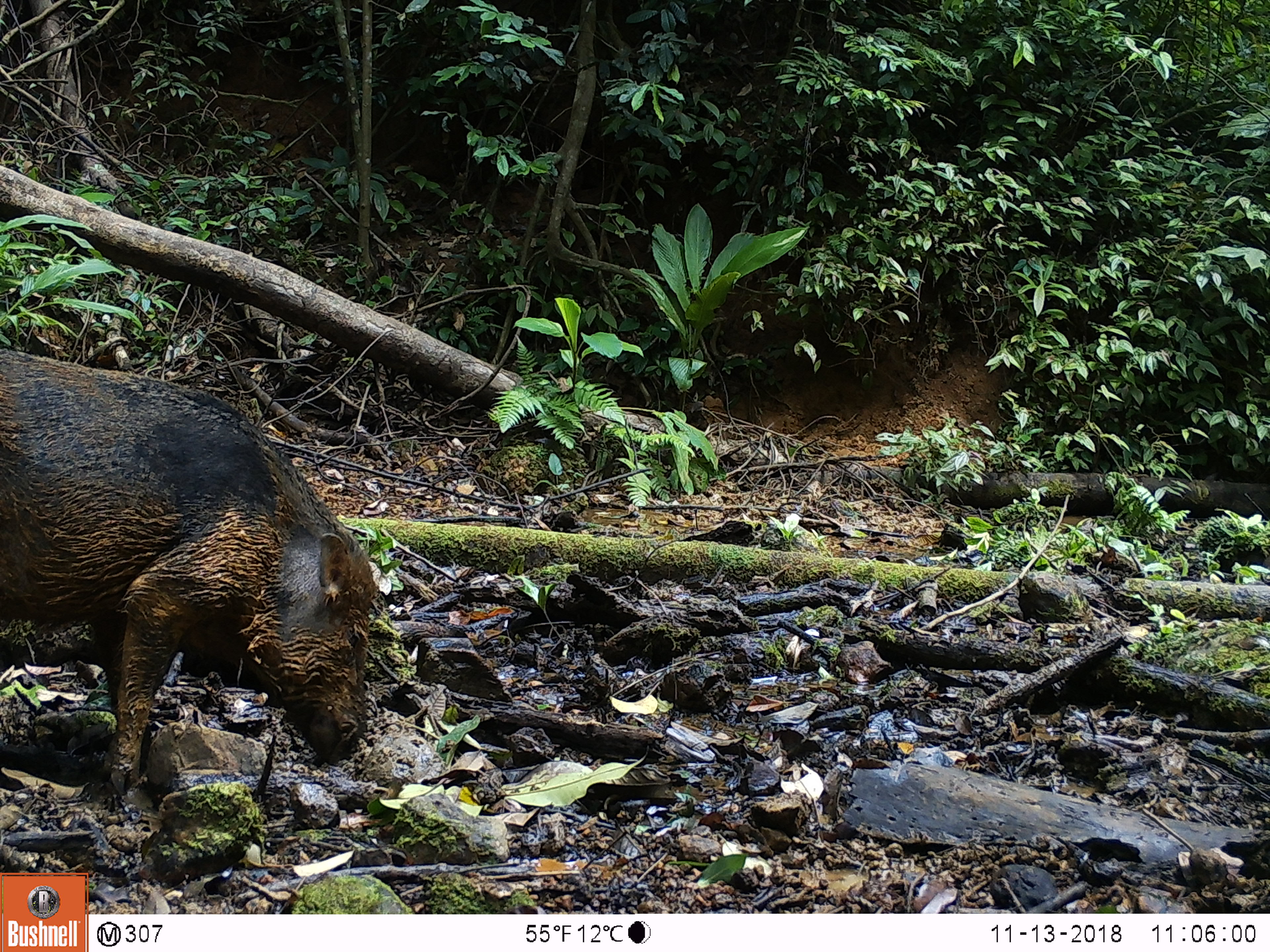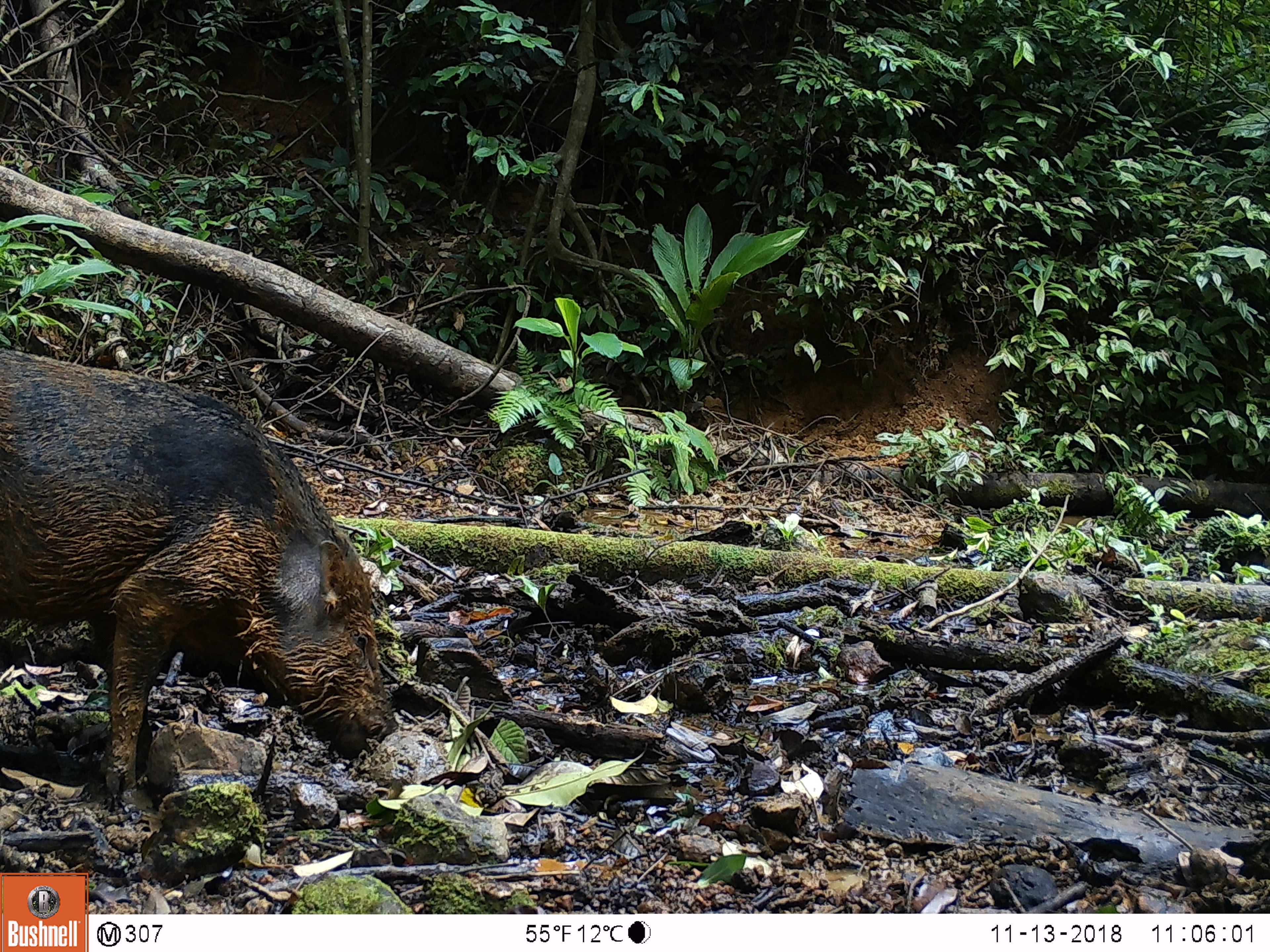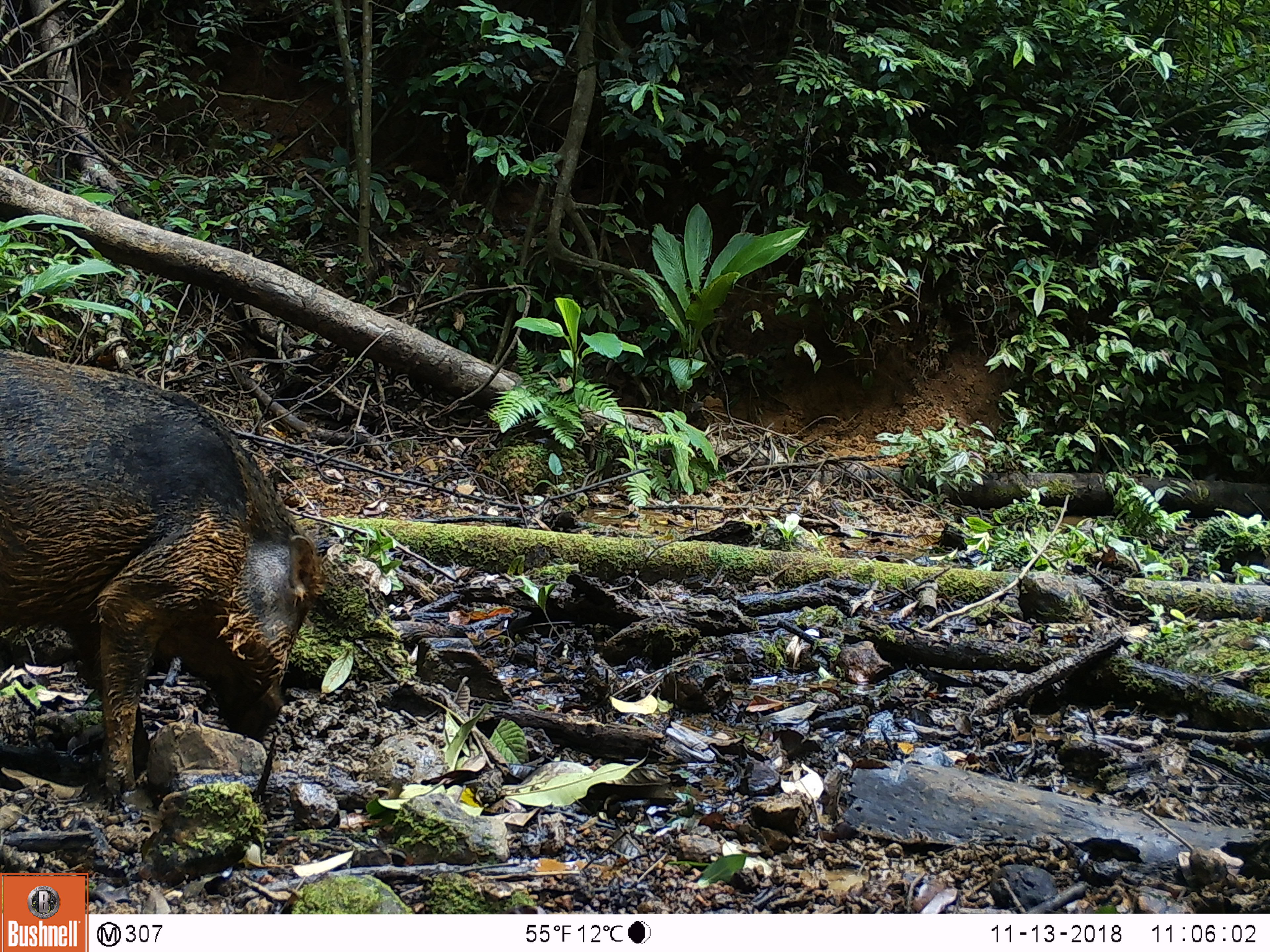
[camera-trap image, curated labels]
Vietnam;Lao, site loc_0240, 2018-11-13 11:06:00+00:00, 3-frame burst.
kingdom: Animalia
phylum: Chordata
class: Mammalia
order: Artiodactyla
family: Suidae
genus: Sus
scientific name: Sus scrofa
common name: eurasian wild pig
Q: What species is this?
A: Eurasian wild pig (Sus scrofa).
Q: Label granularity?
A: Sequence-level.